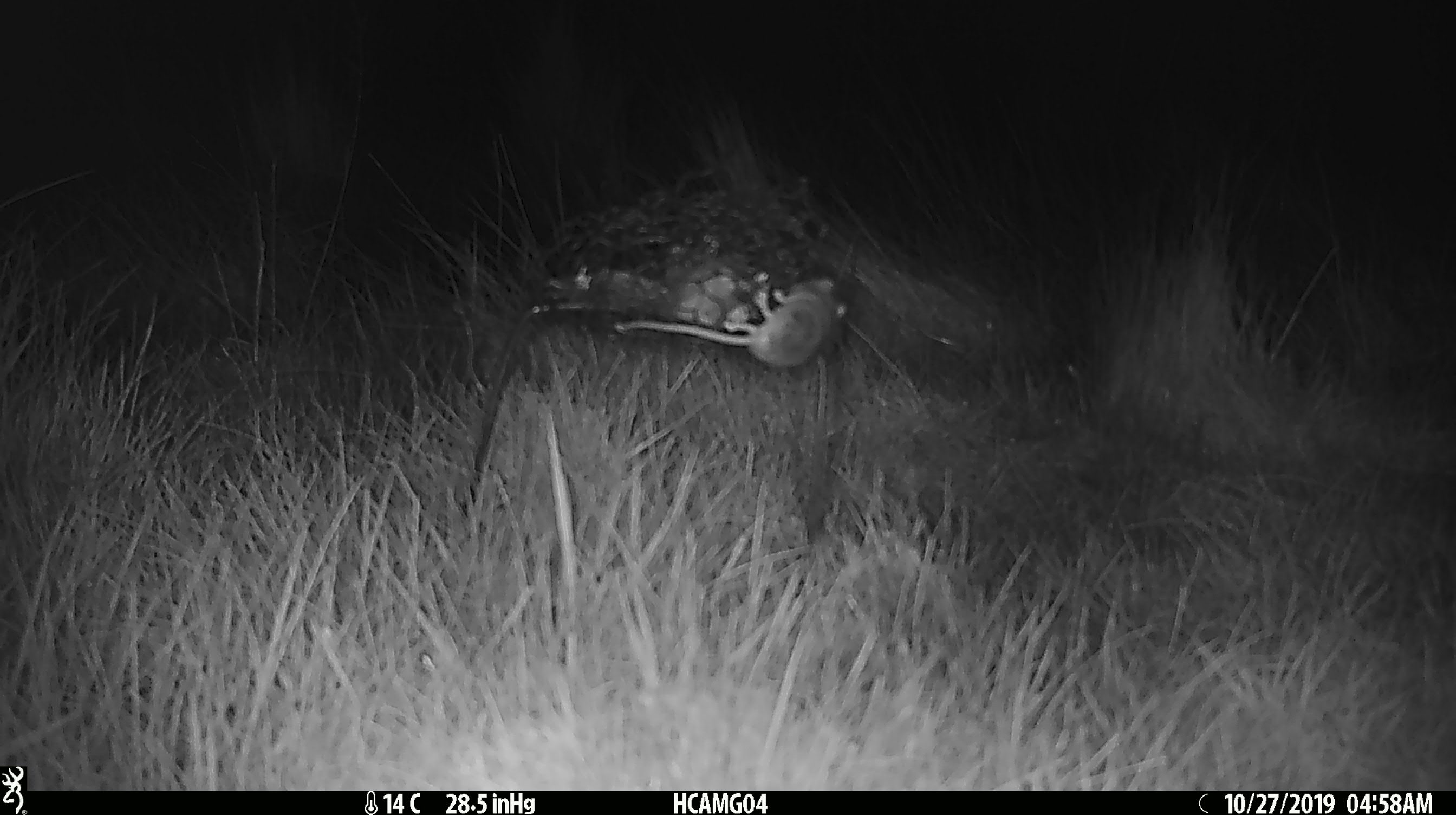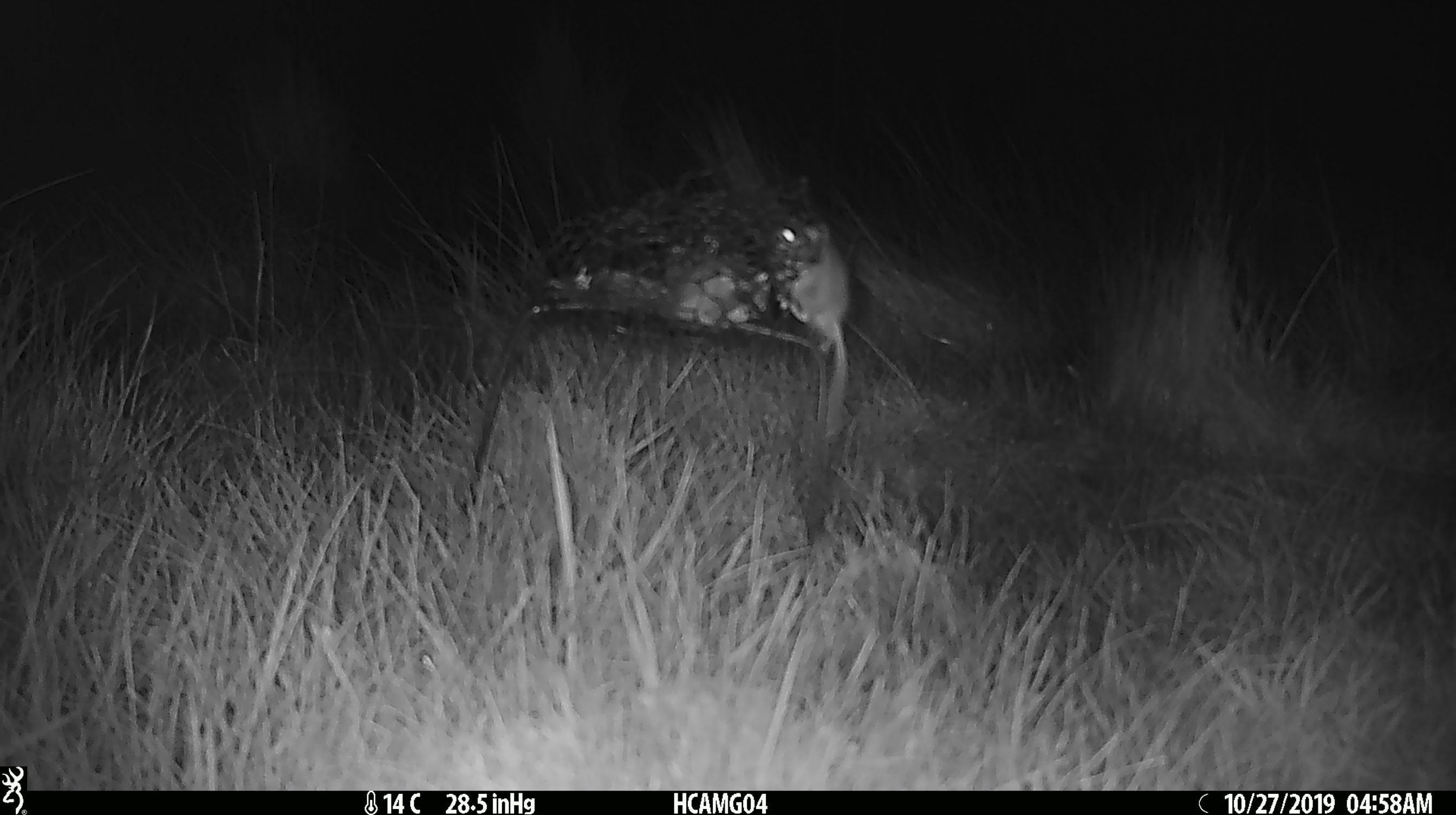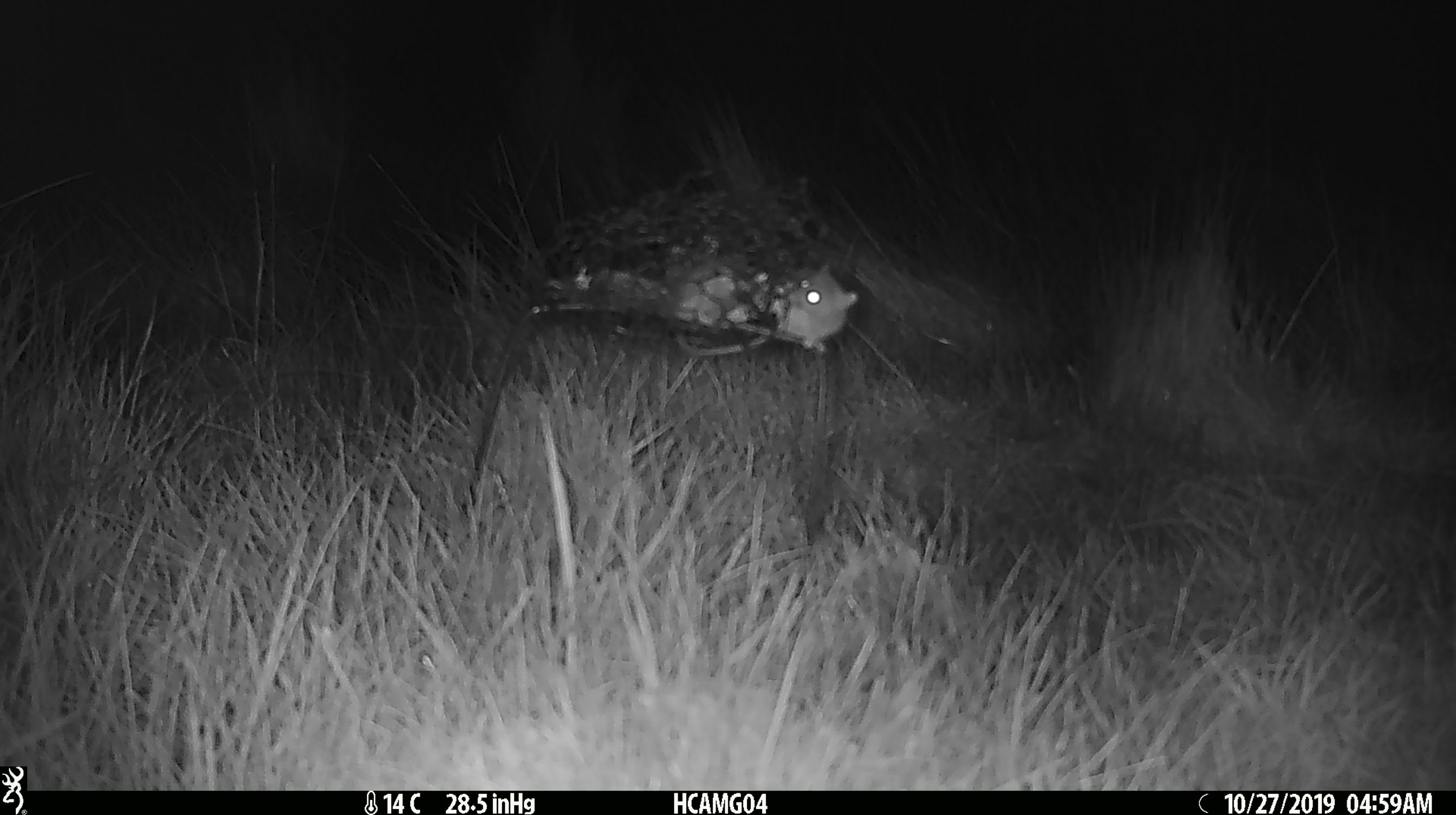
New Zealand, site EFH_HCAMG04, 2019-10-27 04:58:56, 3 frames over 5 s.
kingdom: Animalia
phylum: Chordata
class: Mammalia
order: Rodentia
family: Muridae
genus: Mus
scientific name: Mus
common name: mouse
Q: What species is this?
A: Mouse (Mus).